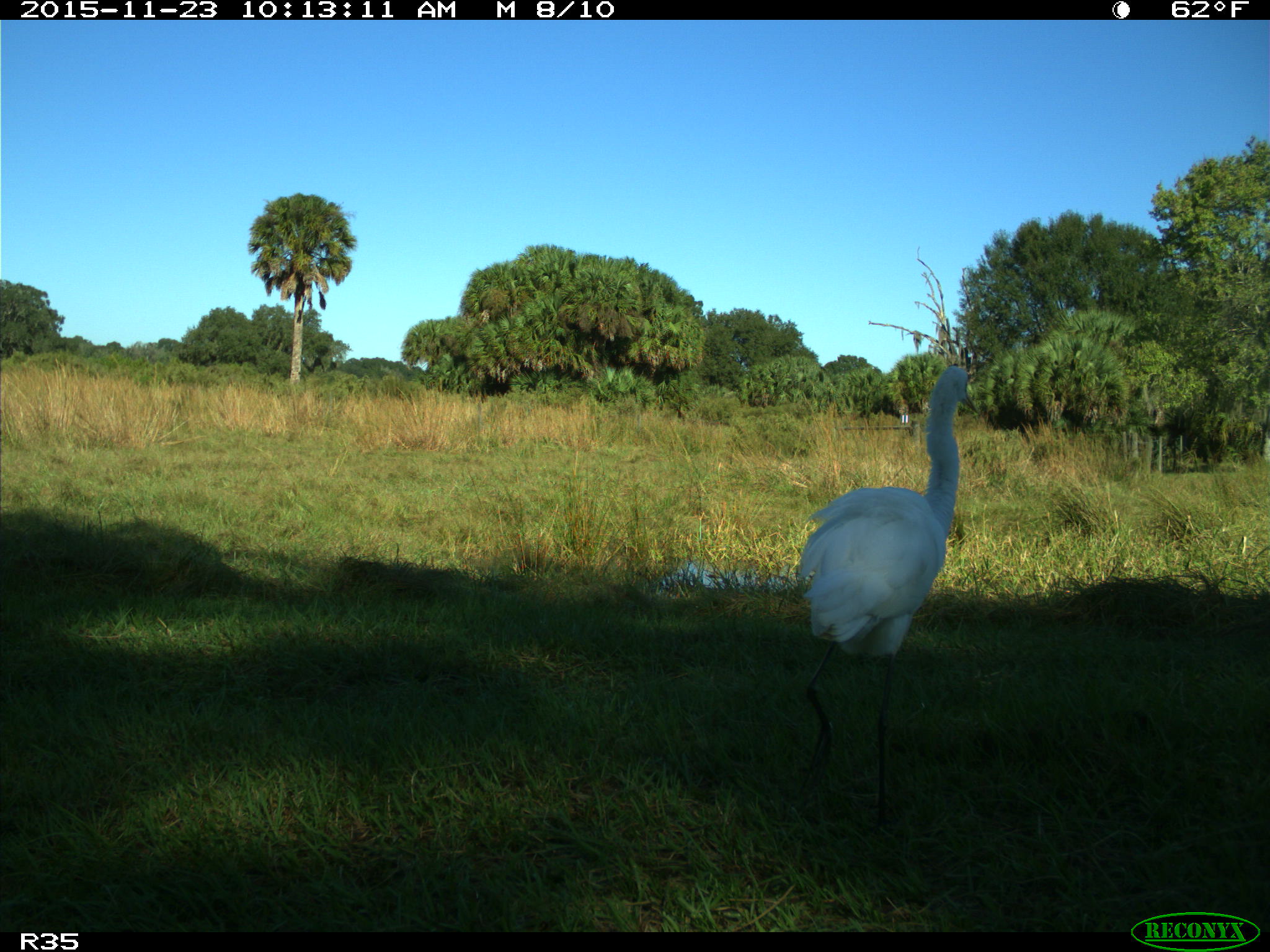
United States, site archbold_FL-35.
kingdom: Animalia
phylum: Chordata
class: Aves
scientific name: Aves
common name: birds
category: unidentified bird